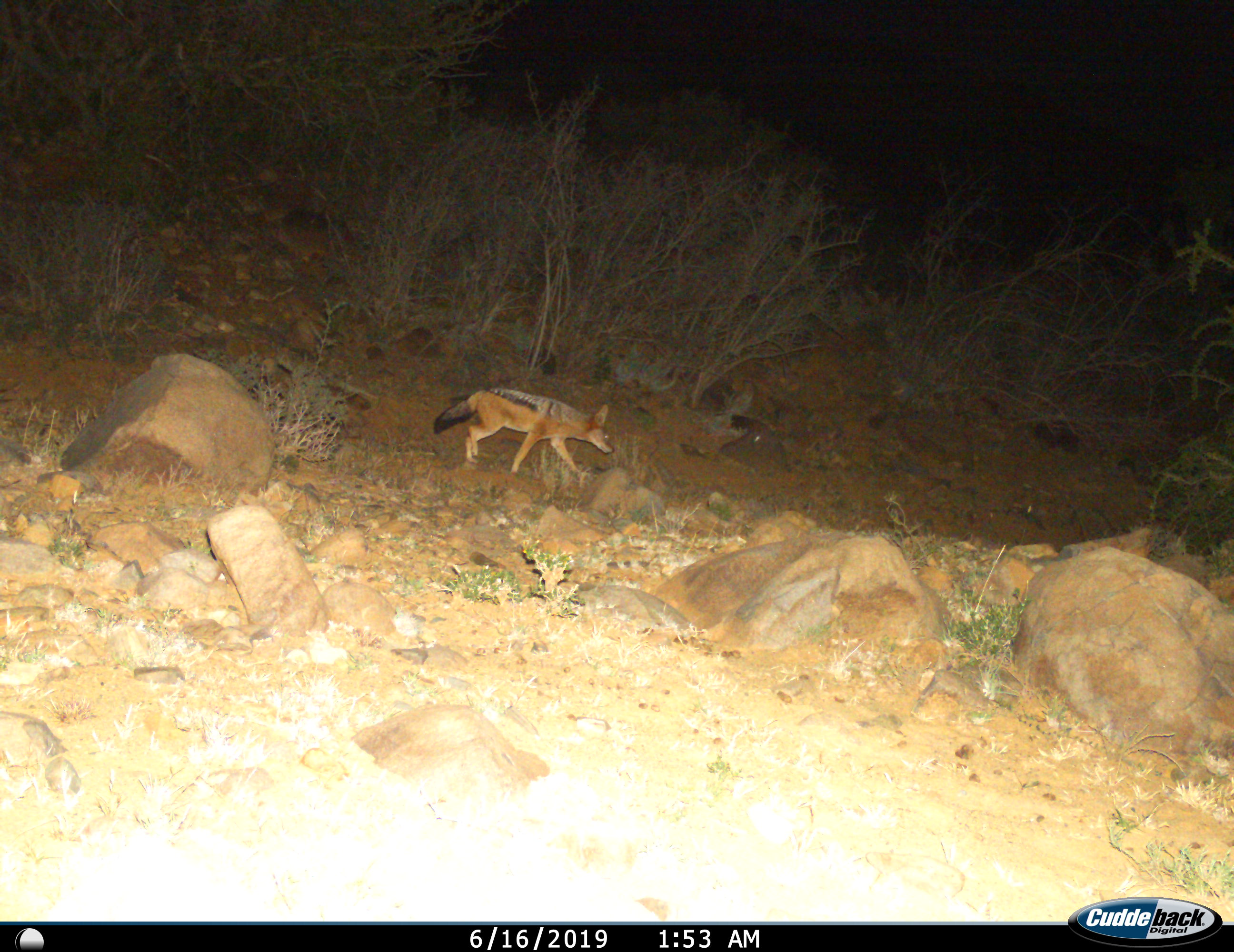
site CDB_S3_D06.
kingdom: Animalia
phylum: Chordata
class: Mammalia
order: Carnivora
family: Canidae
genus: Lupulella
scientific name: Lupulella mesomelas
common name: black-backed jackal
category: jackalblackbacked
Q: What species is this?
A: Jackalblackbacked (black-backed jackal) (Lupulella mesomelas).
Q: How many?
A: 1.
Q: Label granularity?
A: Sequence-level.